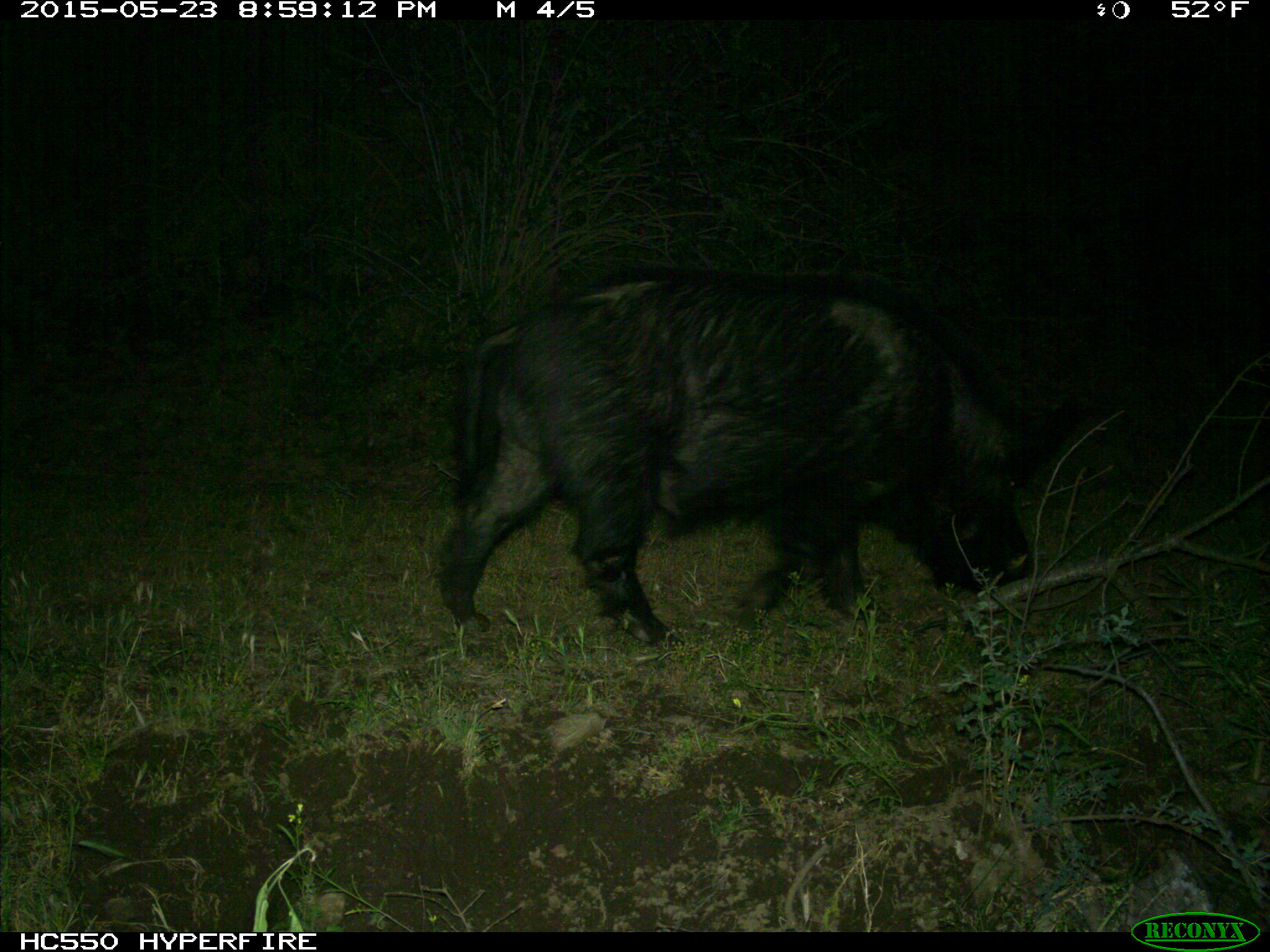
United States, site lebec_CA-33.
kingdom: Animalia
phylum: Chordata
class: Mammalia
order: Artiodactyla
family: Suidae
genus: Sus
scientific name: Sus scrofa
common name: wild boar